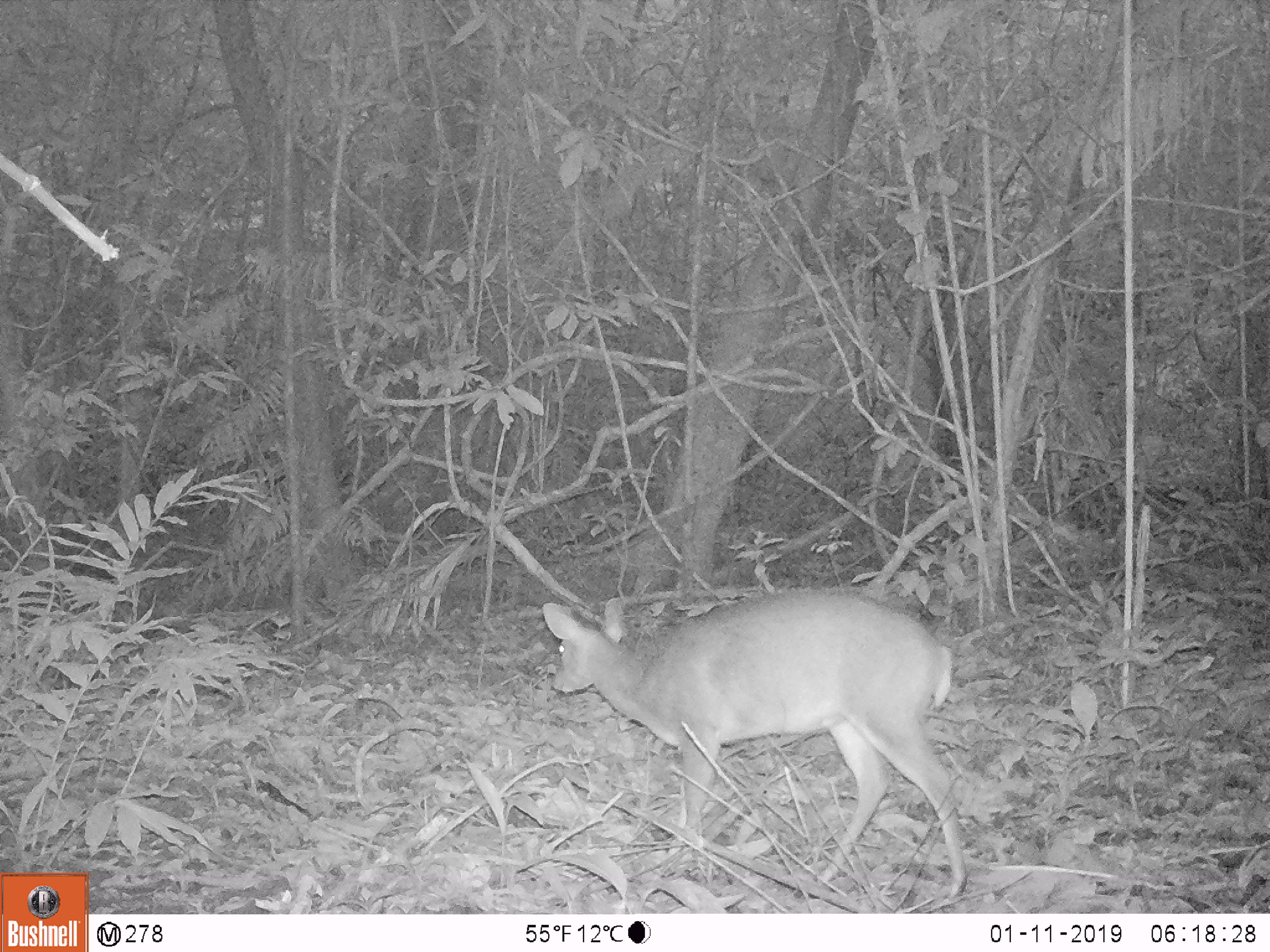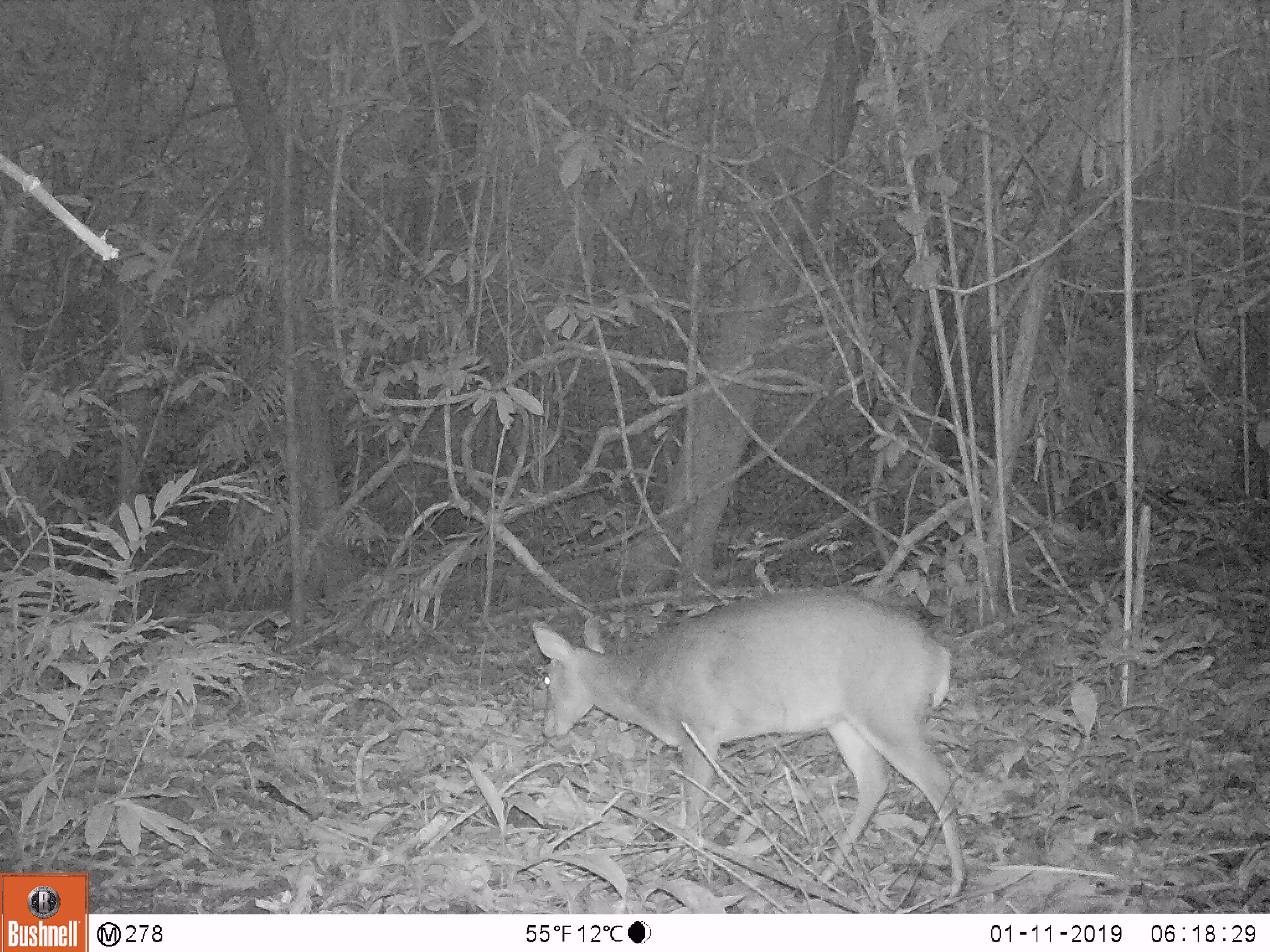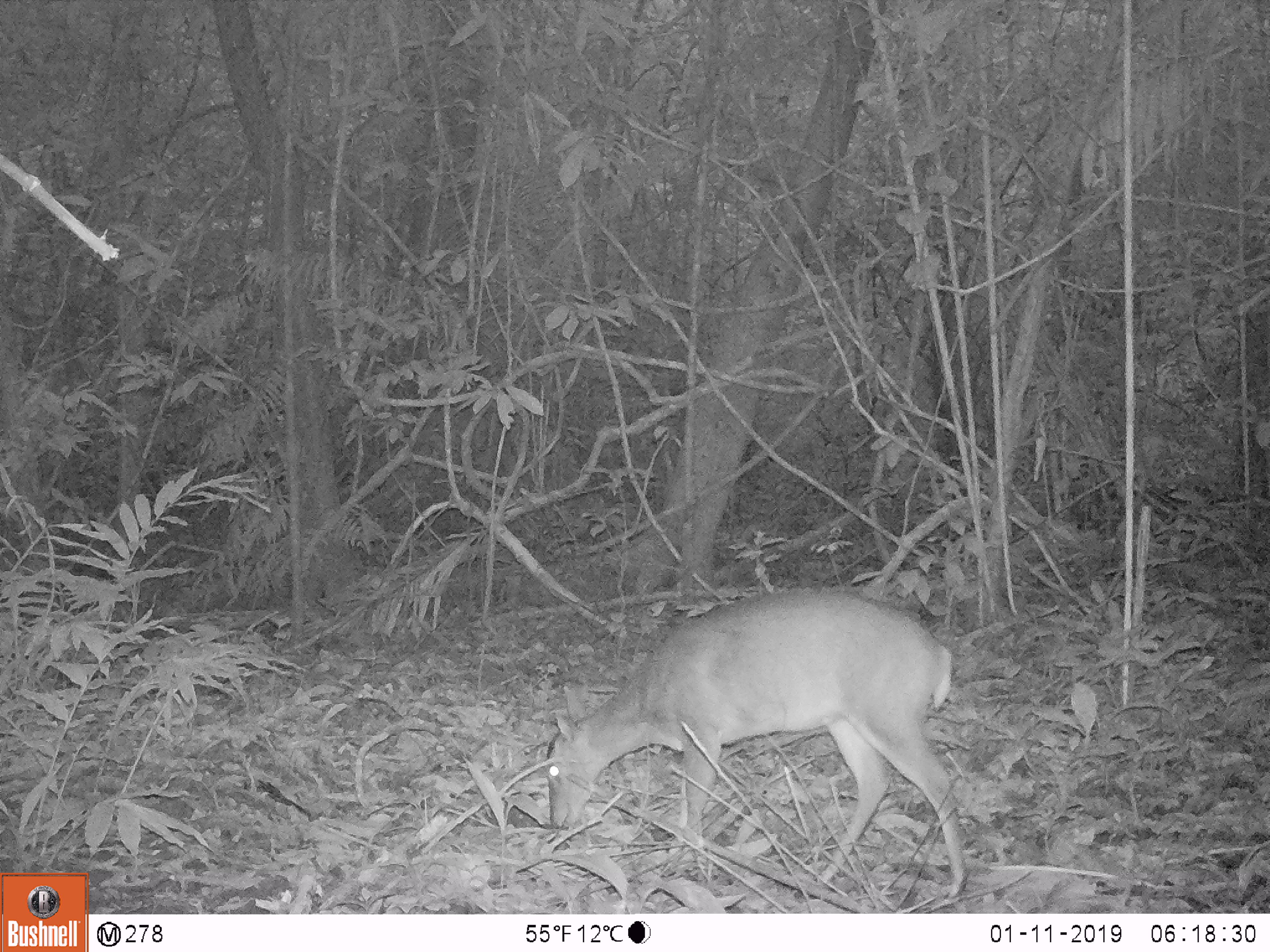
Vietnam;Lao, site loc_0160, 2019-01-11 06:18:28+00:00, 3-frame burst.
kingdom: Animalia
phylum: Chordata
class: Mammalia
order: Artiodactyla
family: Cervidae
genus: Muntiacus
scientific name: Muntiacus vuquangensis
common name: large-antlered muntjac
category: large antlered muntjac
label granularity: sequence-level